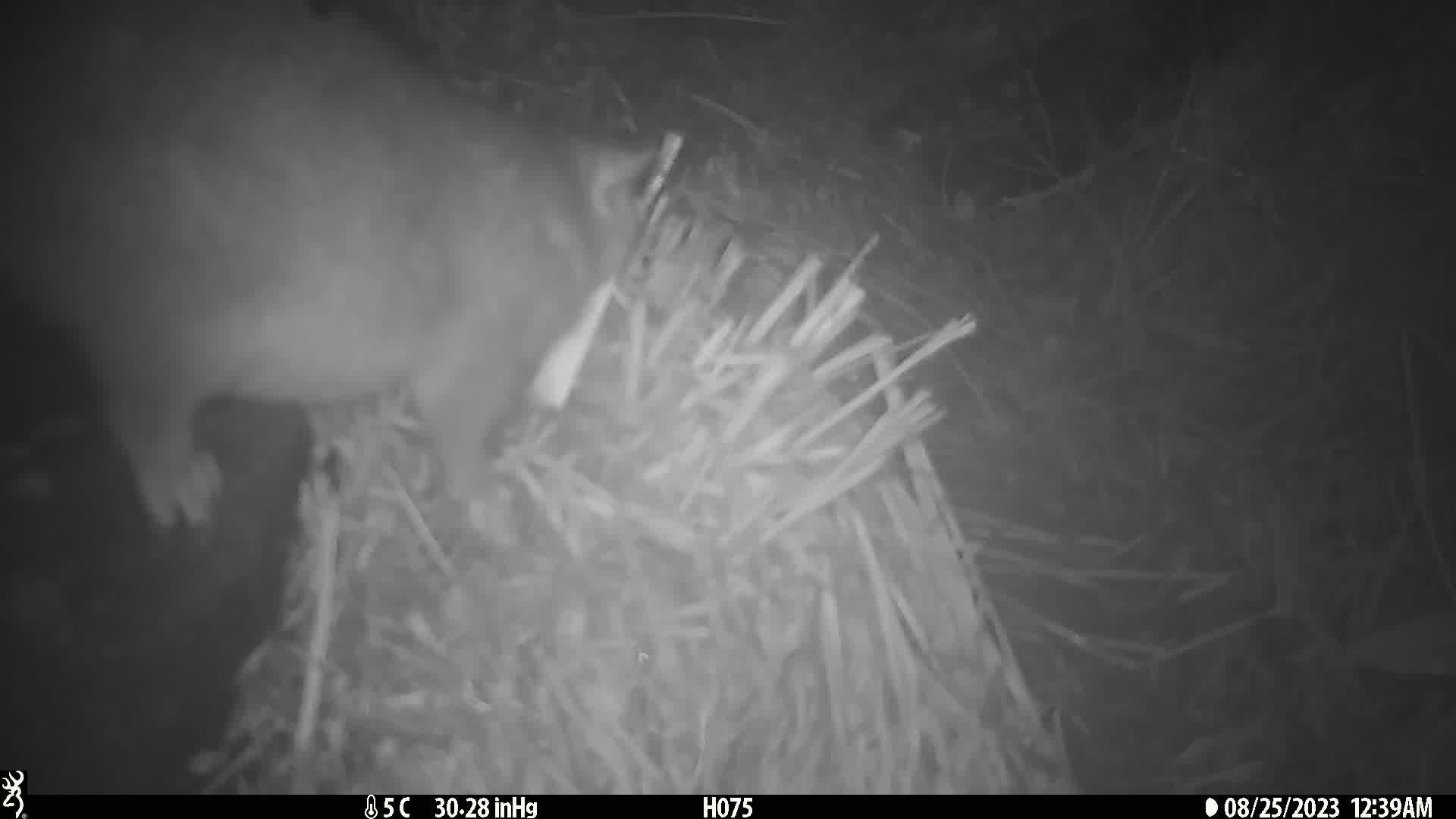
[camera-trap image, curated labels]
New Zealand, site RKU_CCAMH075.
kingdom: Animalia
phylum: Chordata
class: Mammalia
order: Diprotodontia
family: Phalangeridae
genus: Trichosurus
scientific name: Trichosurus vulpecula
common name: common brushtail possum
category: possum